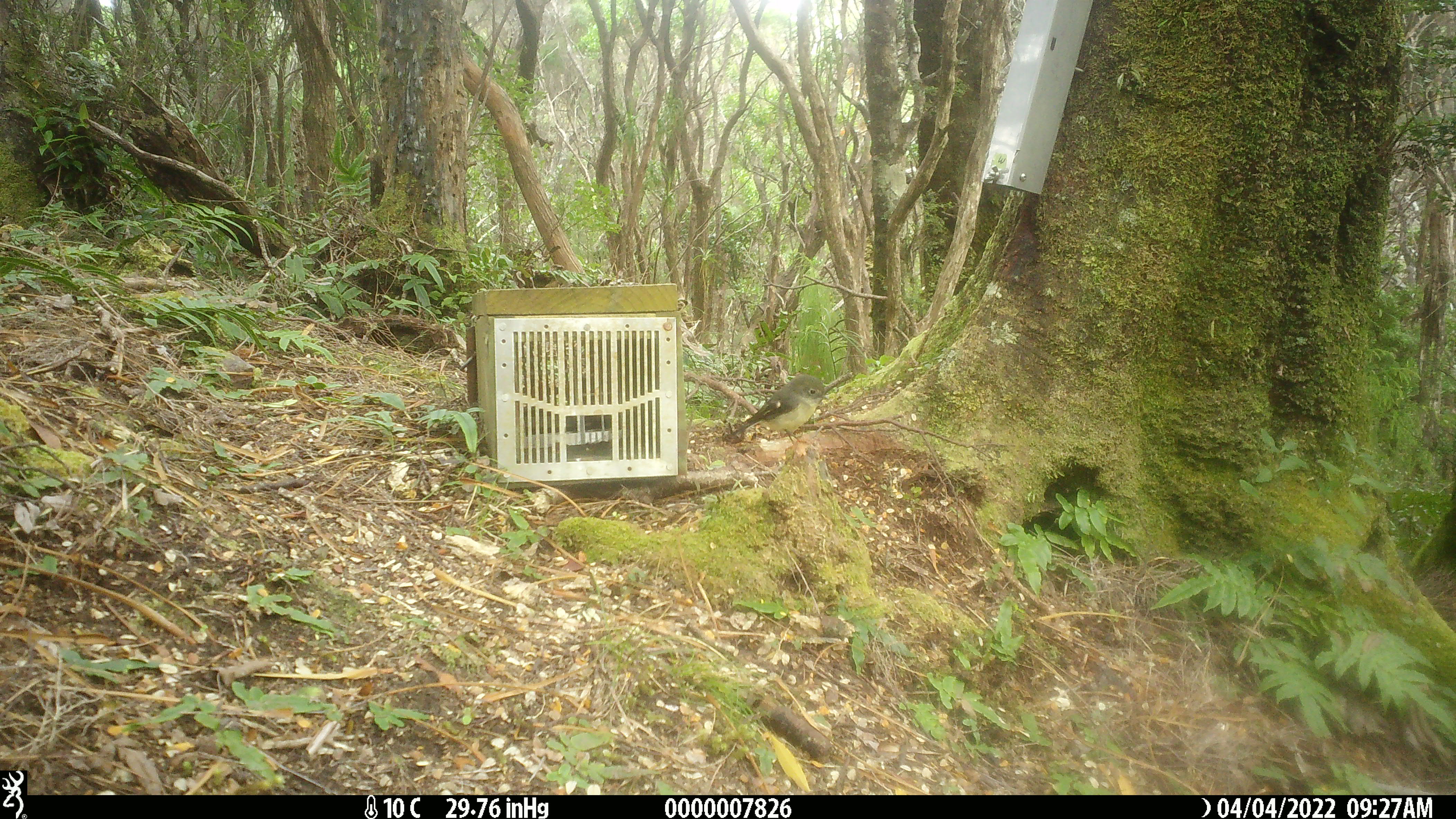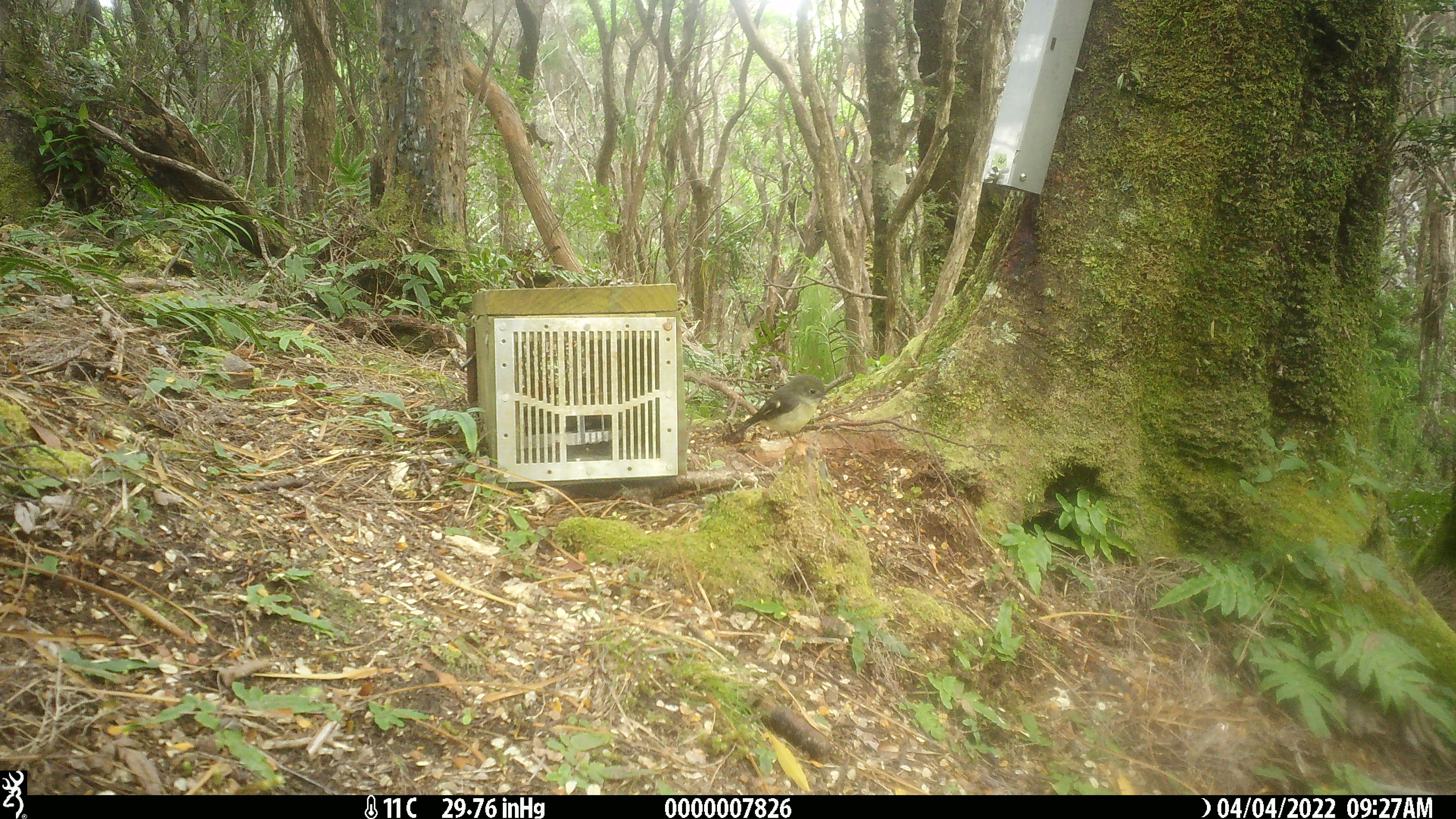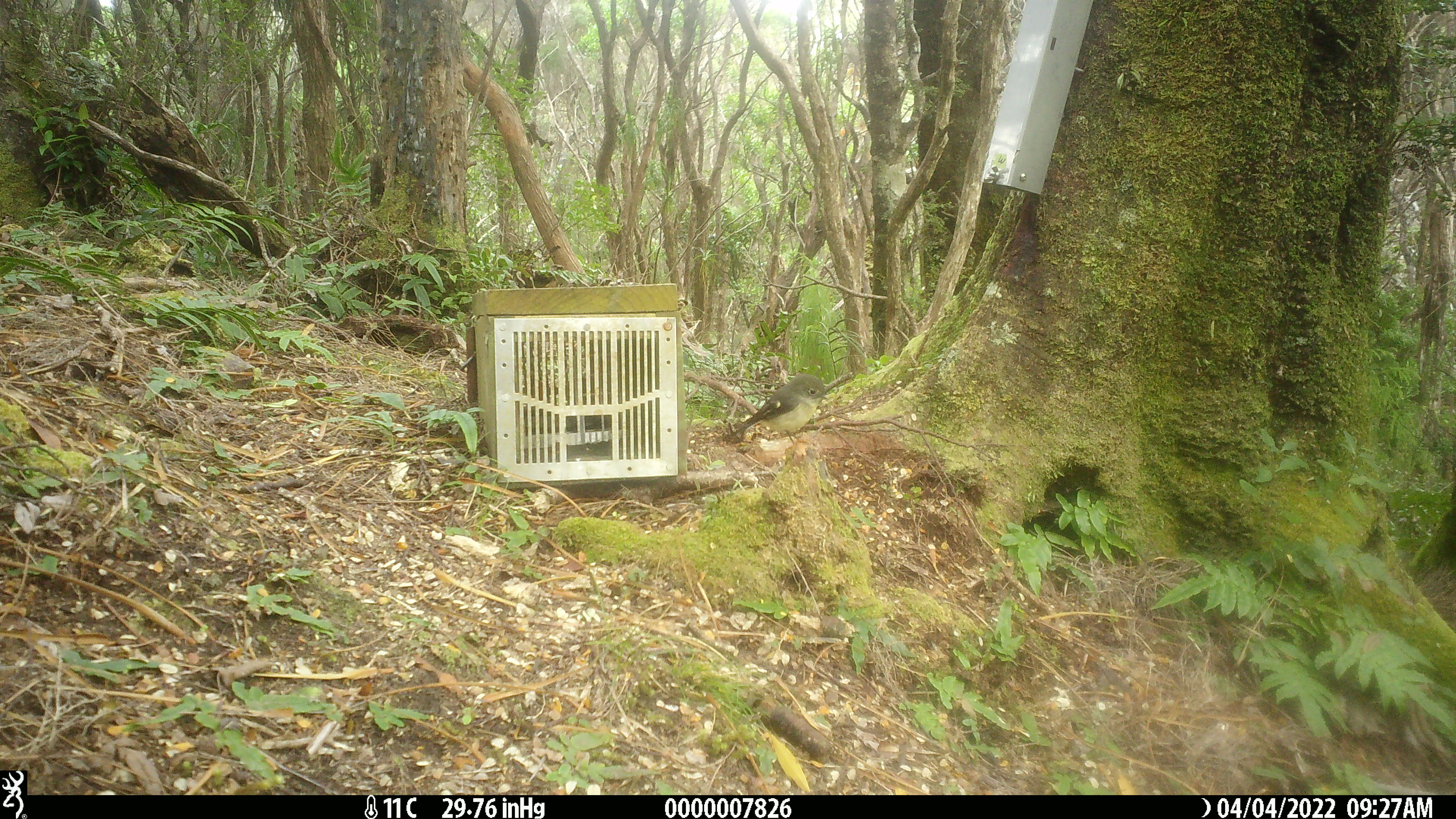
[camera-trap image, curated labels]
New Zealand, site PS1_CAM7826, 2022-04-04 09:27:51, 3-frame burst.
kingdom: Animalia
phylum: Chordata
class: Aves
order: Passeriformes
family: Petroicidae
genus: Petroica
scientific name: Petroica macrocephala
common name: tomtit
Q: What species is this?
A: Tomtit (Petroica macrocephala).